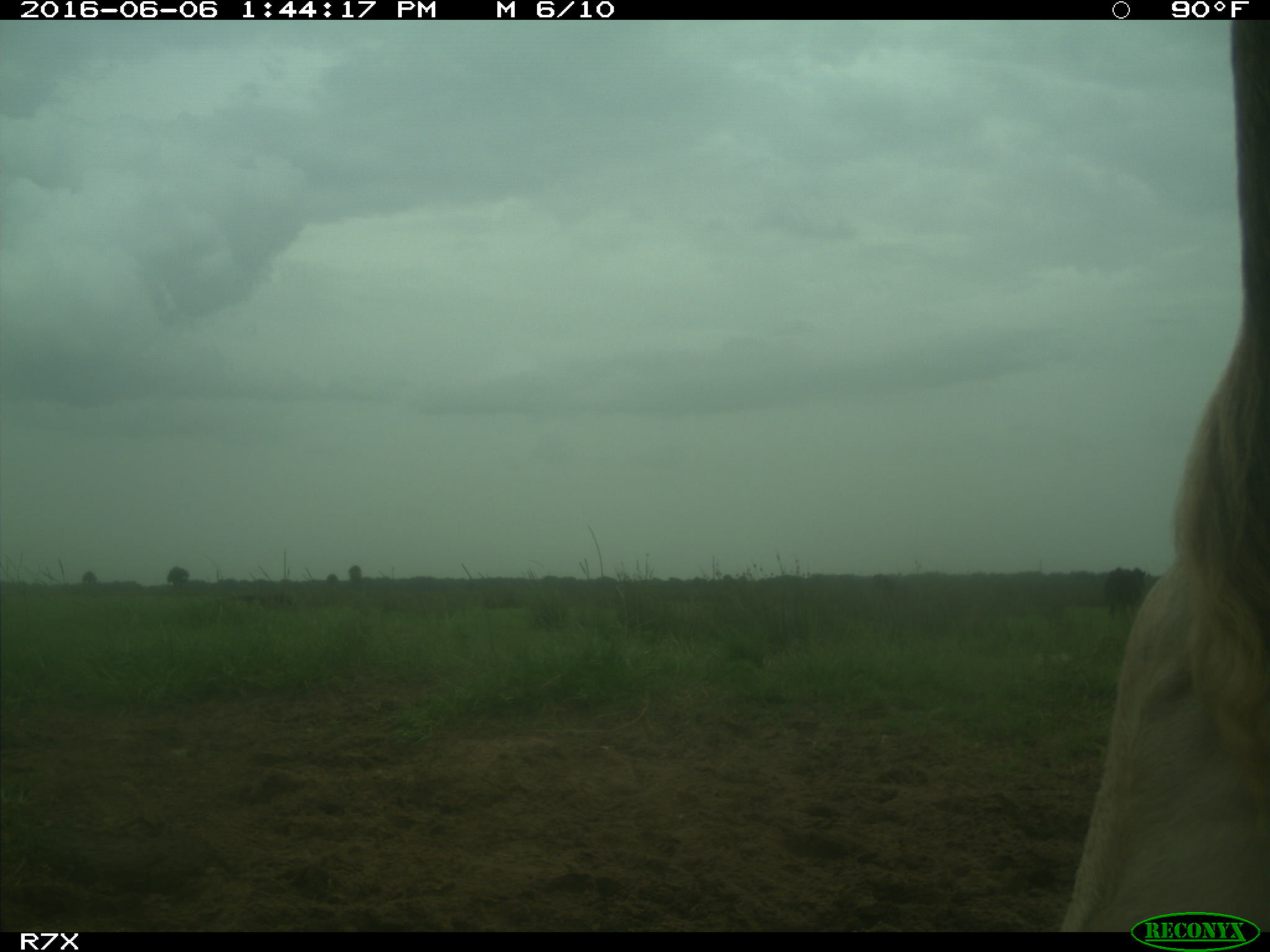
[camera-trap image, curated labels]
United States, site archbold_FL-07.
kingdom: Animalia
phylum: Chordata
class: Mammalia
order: Artiodactyla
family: Bovidae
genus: Bos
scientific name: Bos taurus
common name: domestic cow